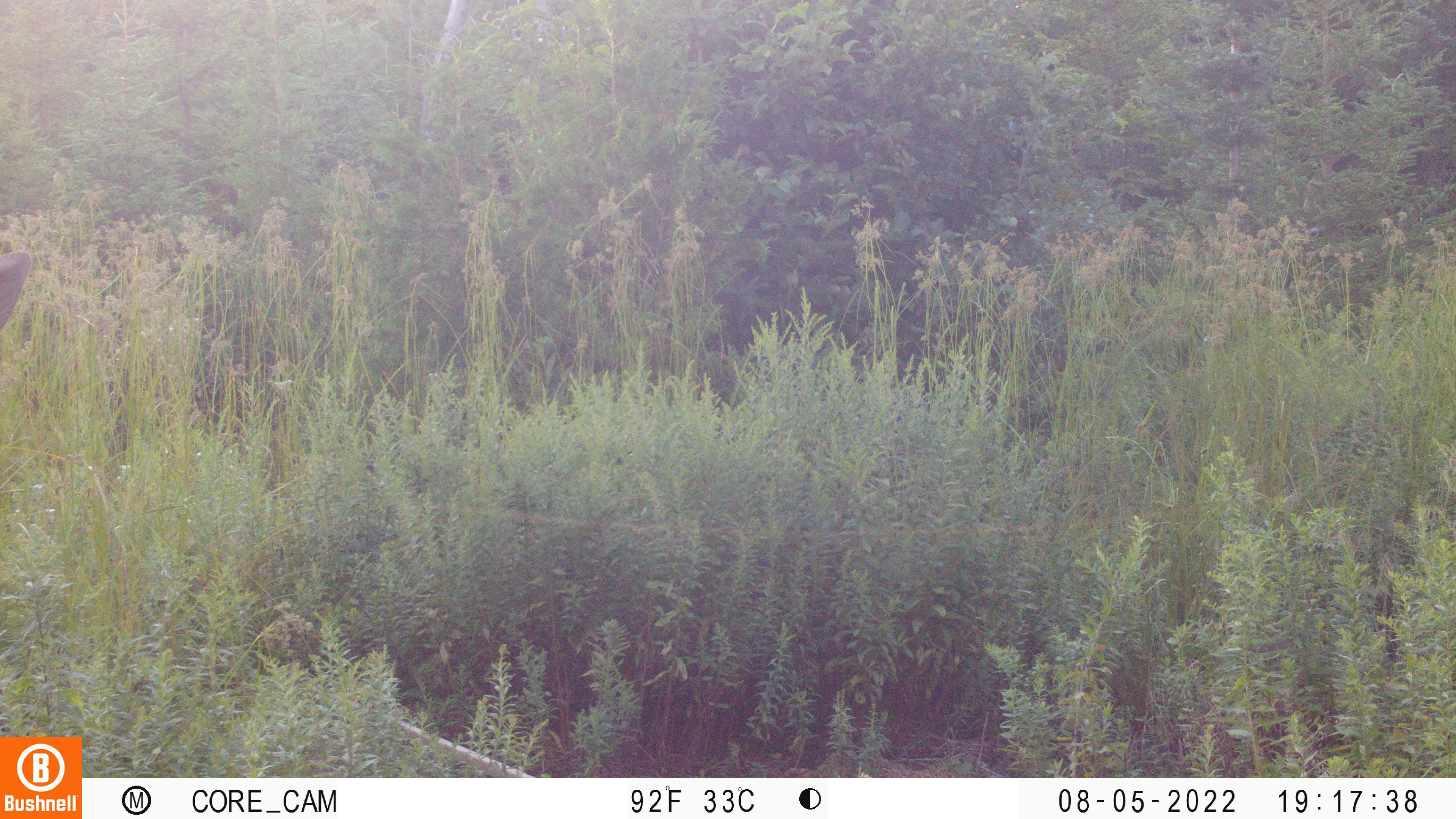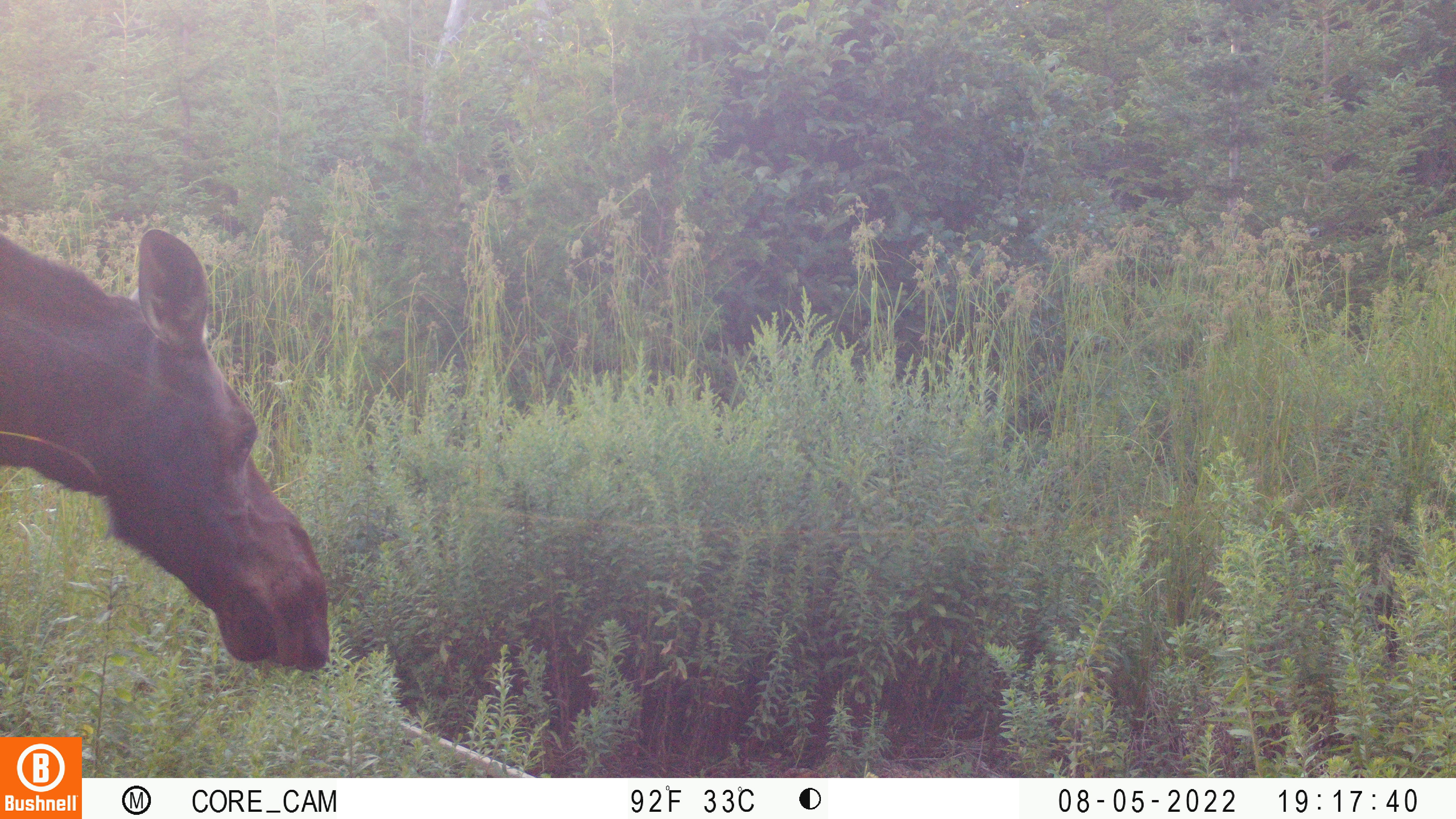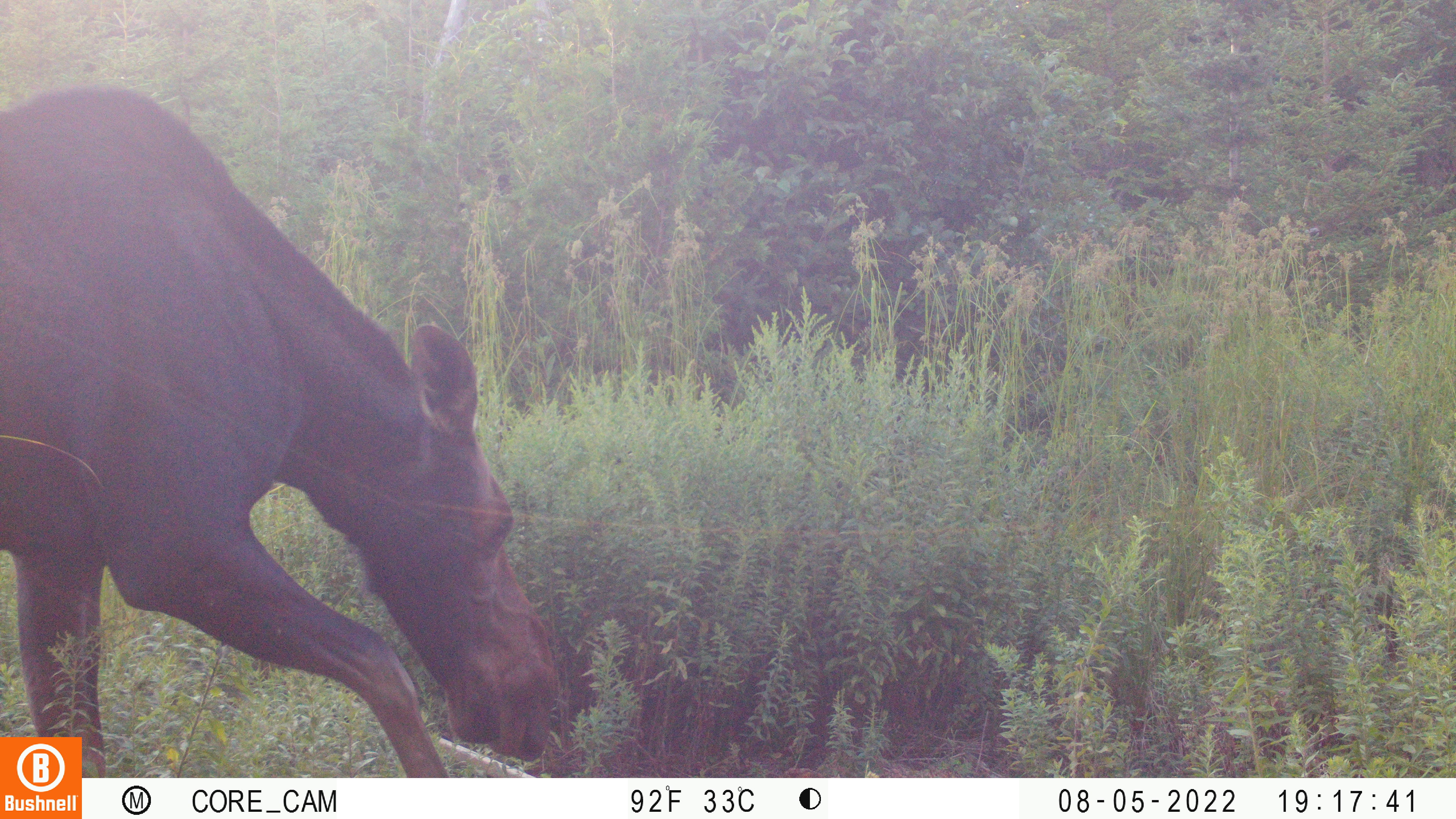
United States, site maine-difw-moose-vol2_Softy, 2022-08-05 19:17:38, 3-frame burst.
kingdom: Animalia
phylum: Chordata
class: Mammalia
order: Artiodactyla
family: Cervidae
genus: Alces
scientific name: Alces alces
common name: moose